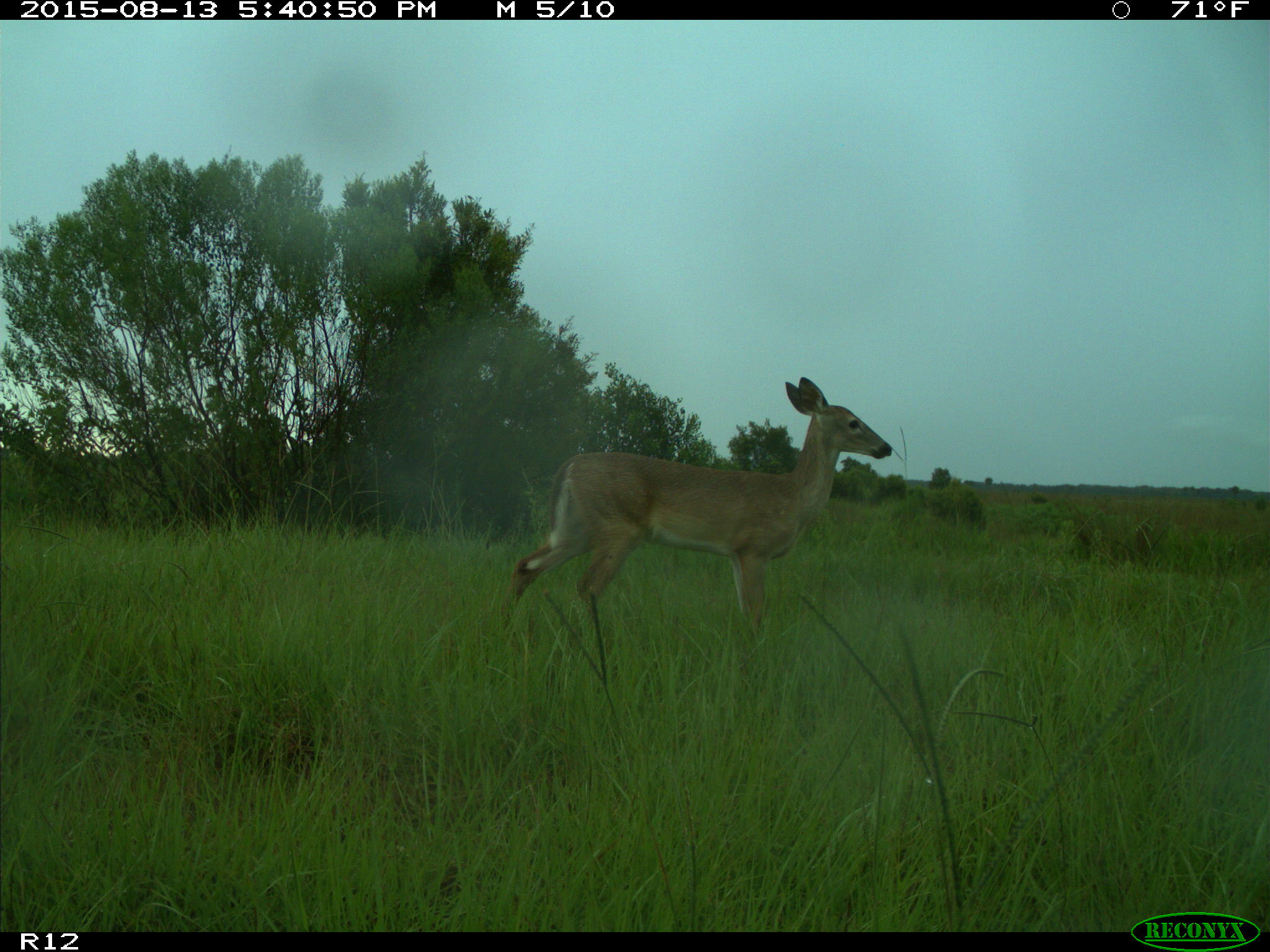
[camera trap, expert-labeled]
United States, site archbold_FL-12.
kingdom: Animalia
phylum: Chordata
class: Mammalia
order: Artiodactyla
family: Cervidae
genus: Odocoileus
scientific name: Odocoileus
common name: deer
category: unidentified deer